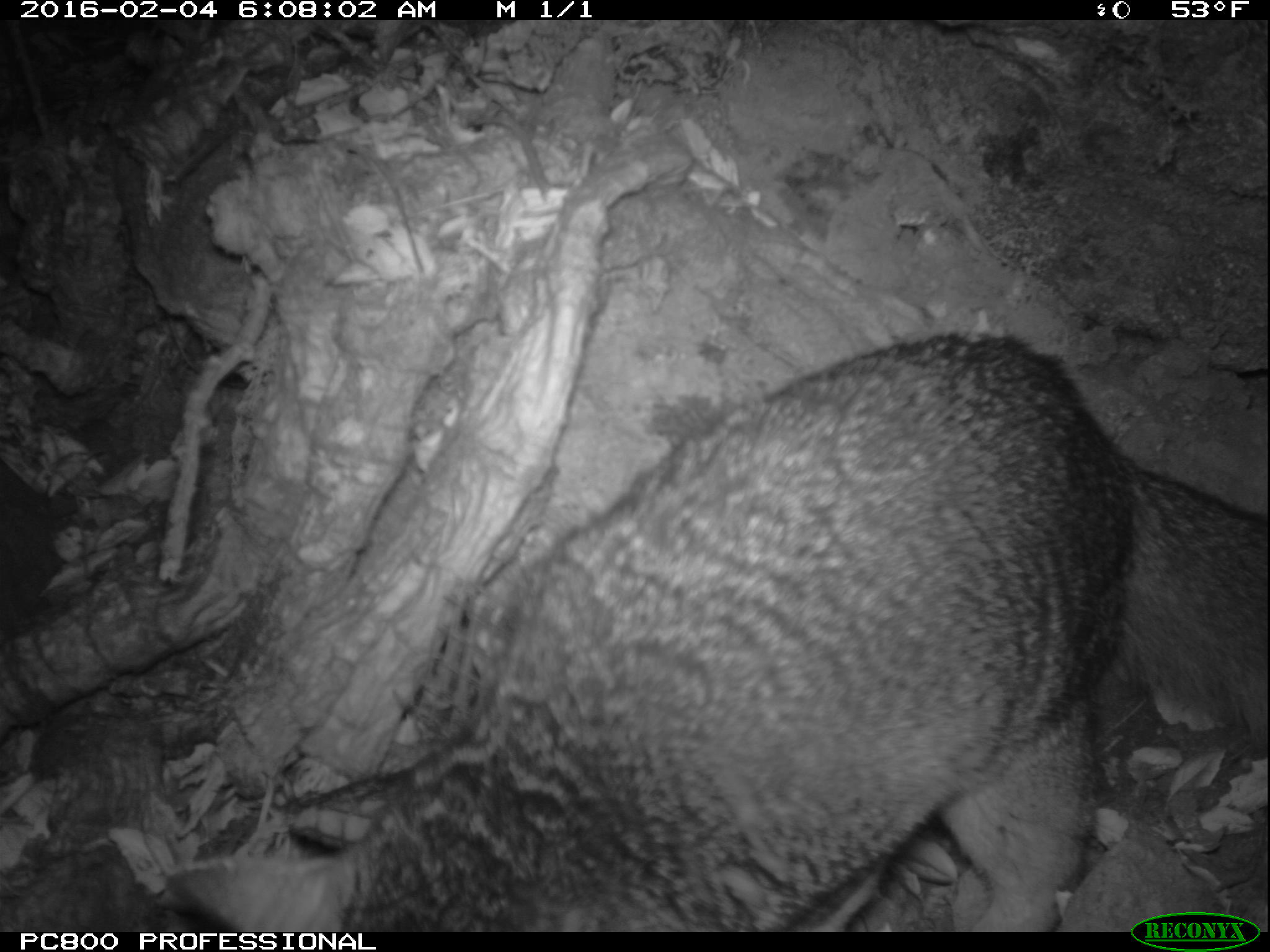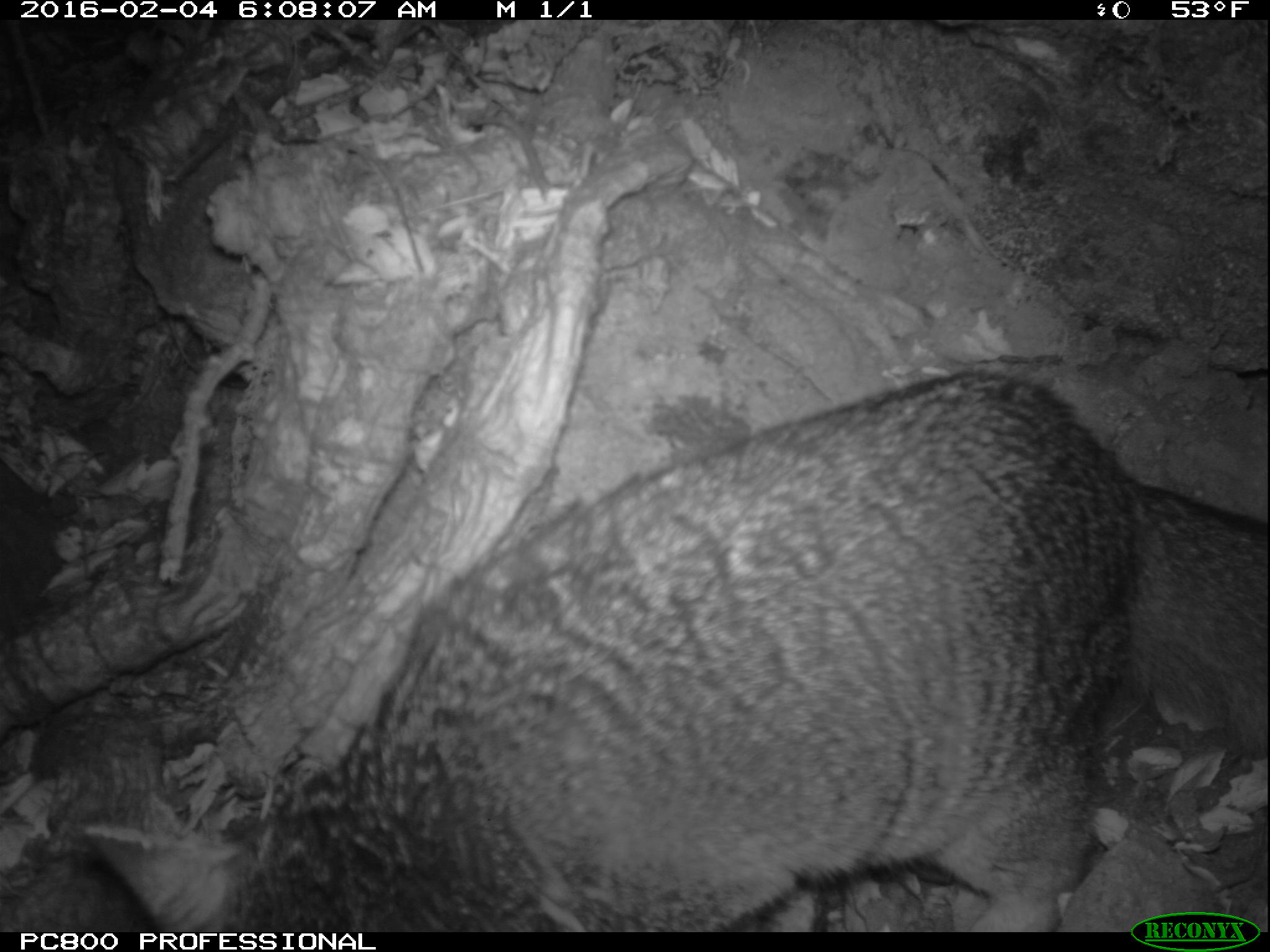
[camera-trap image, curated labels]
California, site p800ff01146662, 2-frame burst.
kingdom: Animalia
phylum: Chordata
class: Mammalia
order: Carnivora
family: Canidae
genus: Urocyon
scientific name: Urocyon littoralis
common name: island fox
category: fox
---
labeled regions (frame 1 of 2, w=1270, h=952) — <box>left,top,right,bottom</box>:
fox: <box>164,332,1269,932</box>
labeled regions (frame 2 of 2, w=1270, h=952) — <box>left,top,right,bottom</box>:
fox: <box>82,369,1268,932</box>